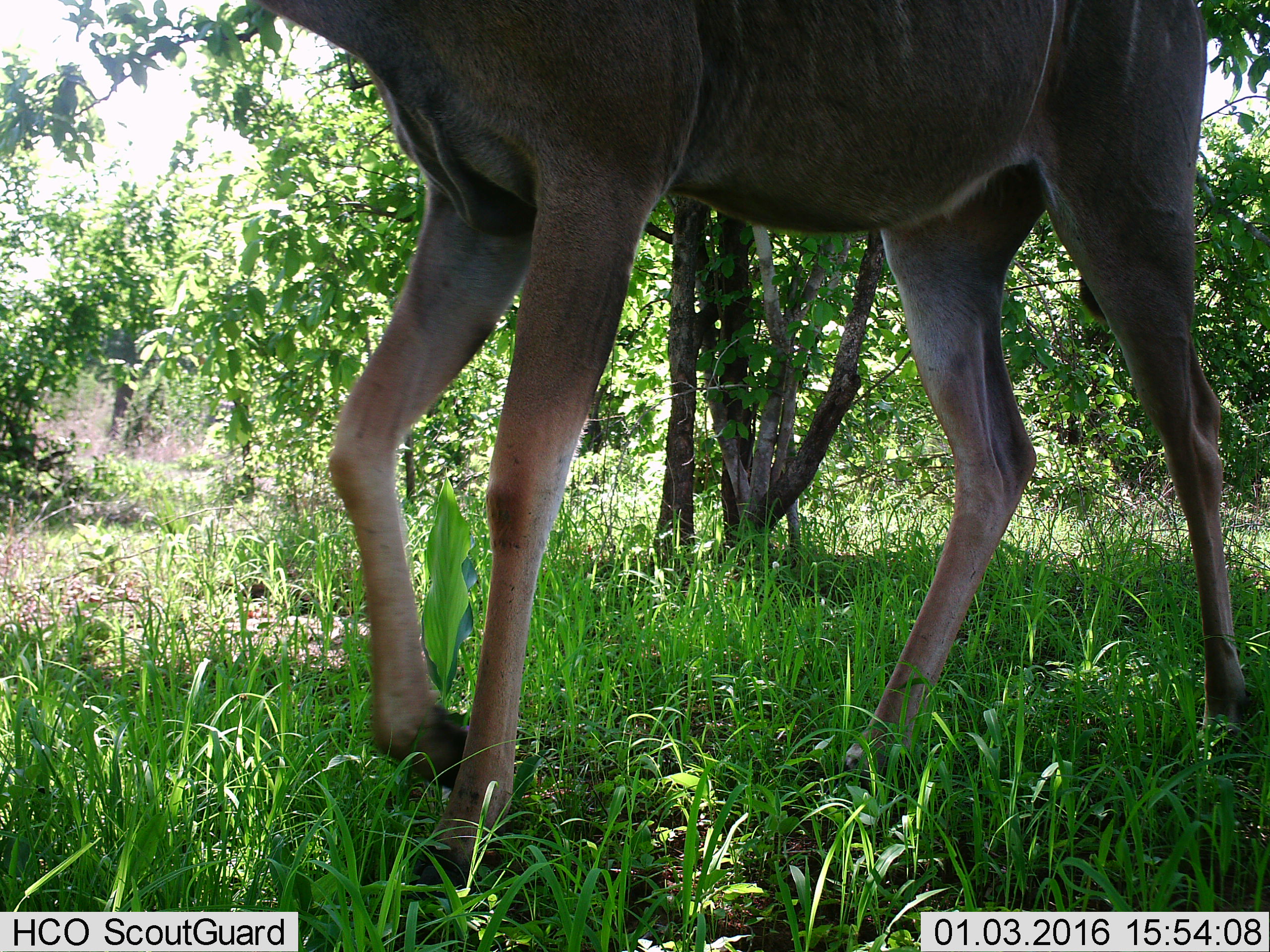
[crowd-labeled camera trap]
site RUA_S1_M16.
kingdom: Animalia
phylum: Chordata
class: Mammalia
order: Artiodactyla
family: Bovidae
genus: Tragelaphus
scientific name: Tragelaphus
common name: kudu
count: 1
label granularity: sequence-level